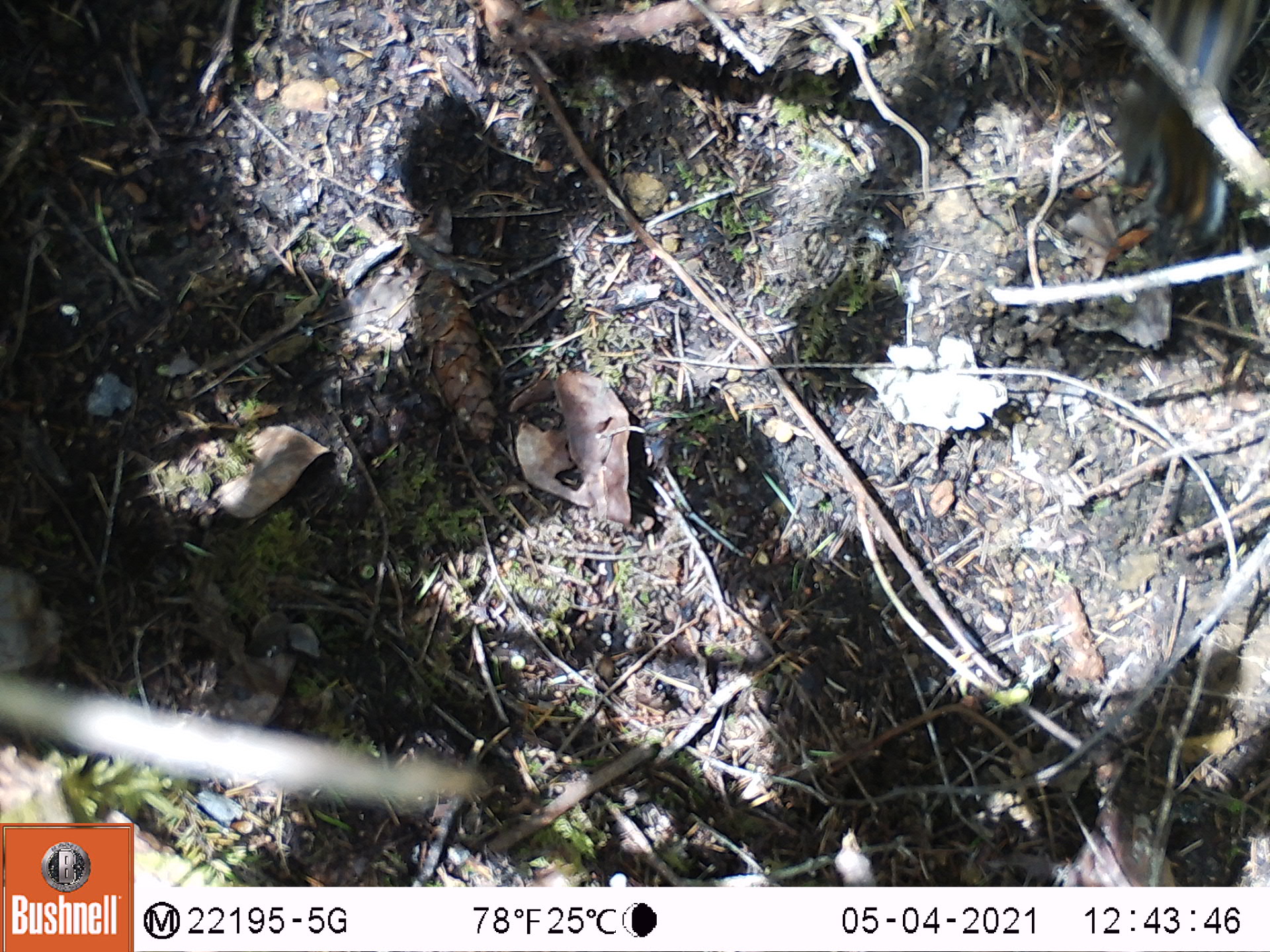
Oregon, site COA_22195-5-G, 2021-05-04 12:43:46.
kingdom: Animalia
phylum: Chordata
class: Mammalia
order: Rodentia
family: Sciuridae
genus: Neotamias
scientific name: Neotamias townsendii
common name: townsend's chipmunk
Townsend's chipmunk (Neotamias townsendii).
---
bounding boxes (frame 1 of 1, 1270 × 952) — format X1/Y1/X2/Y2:
townsend's chipmunk: 1088/0/1266/272